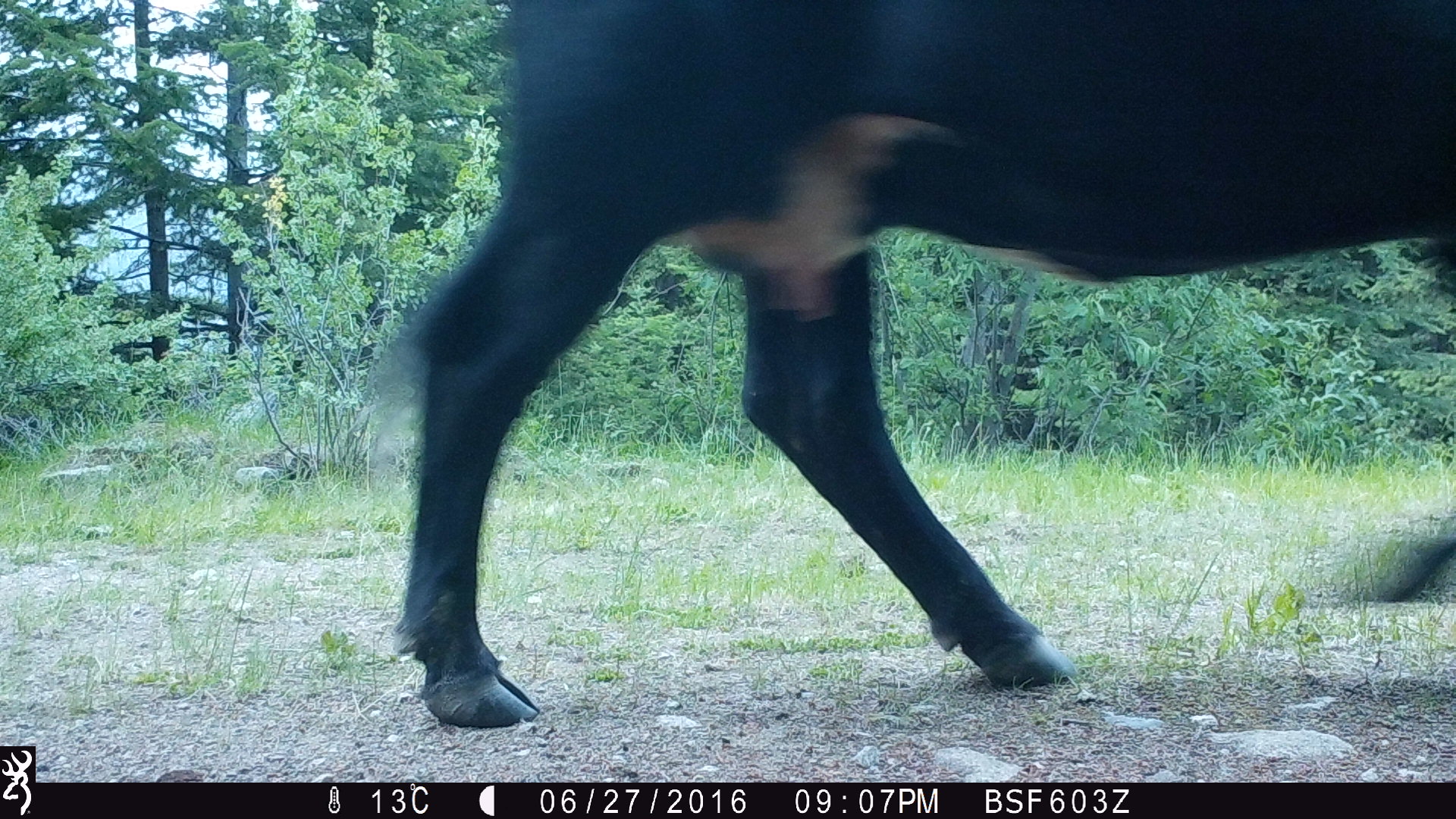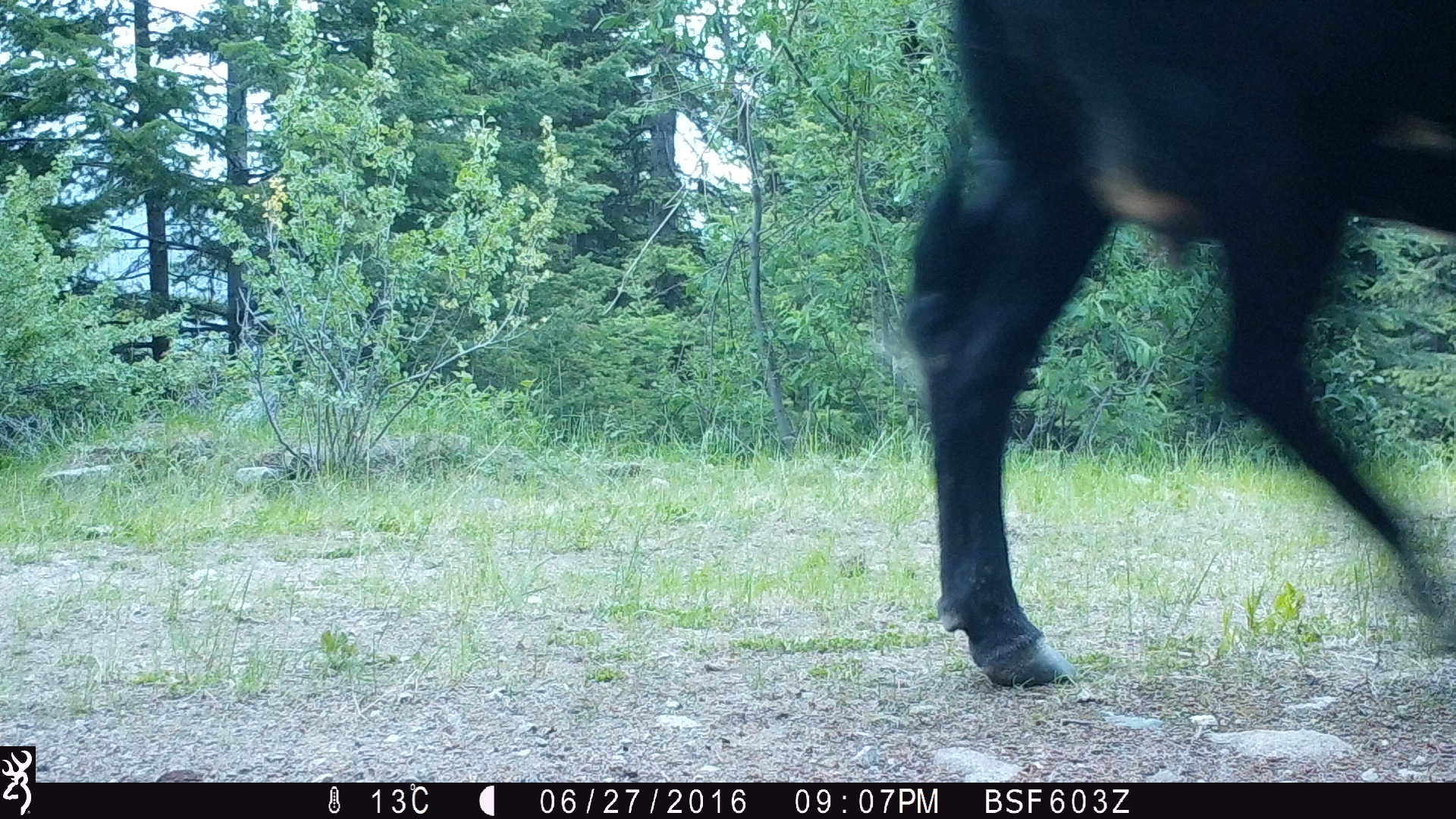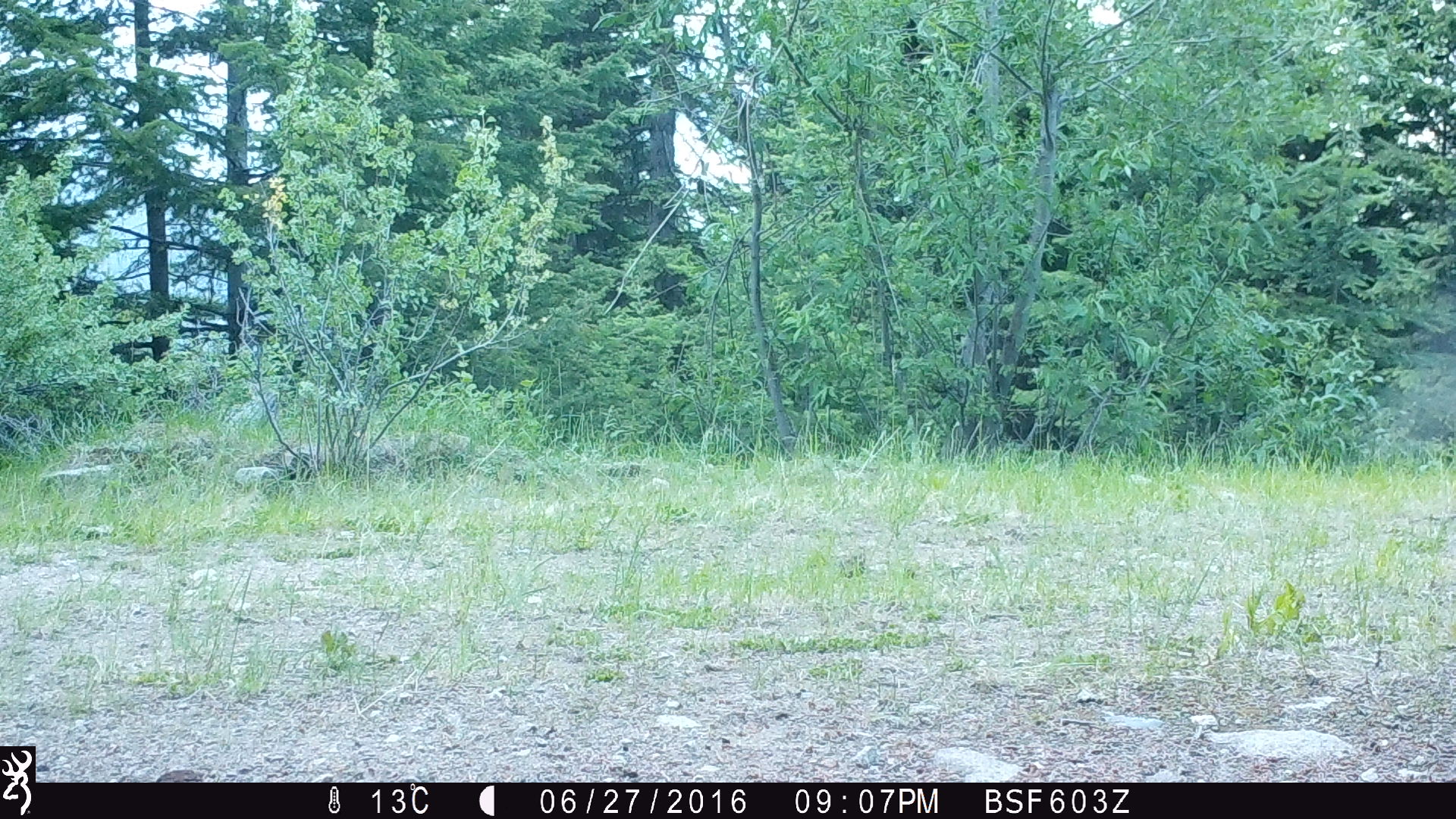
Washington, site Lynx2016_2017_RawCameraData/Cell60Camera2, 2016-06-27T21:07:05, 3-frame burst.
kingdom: Animalia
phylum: Chordata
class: Mammalia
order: Artiodactyla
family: Bovidae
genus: Bos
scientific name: Bos taurus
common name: domestic cattle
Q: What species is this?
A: Domestic cattle (Bos taurus).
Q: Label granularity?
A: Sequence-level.